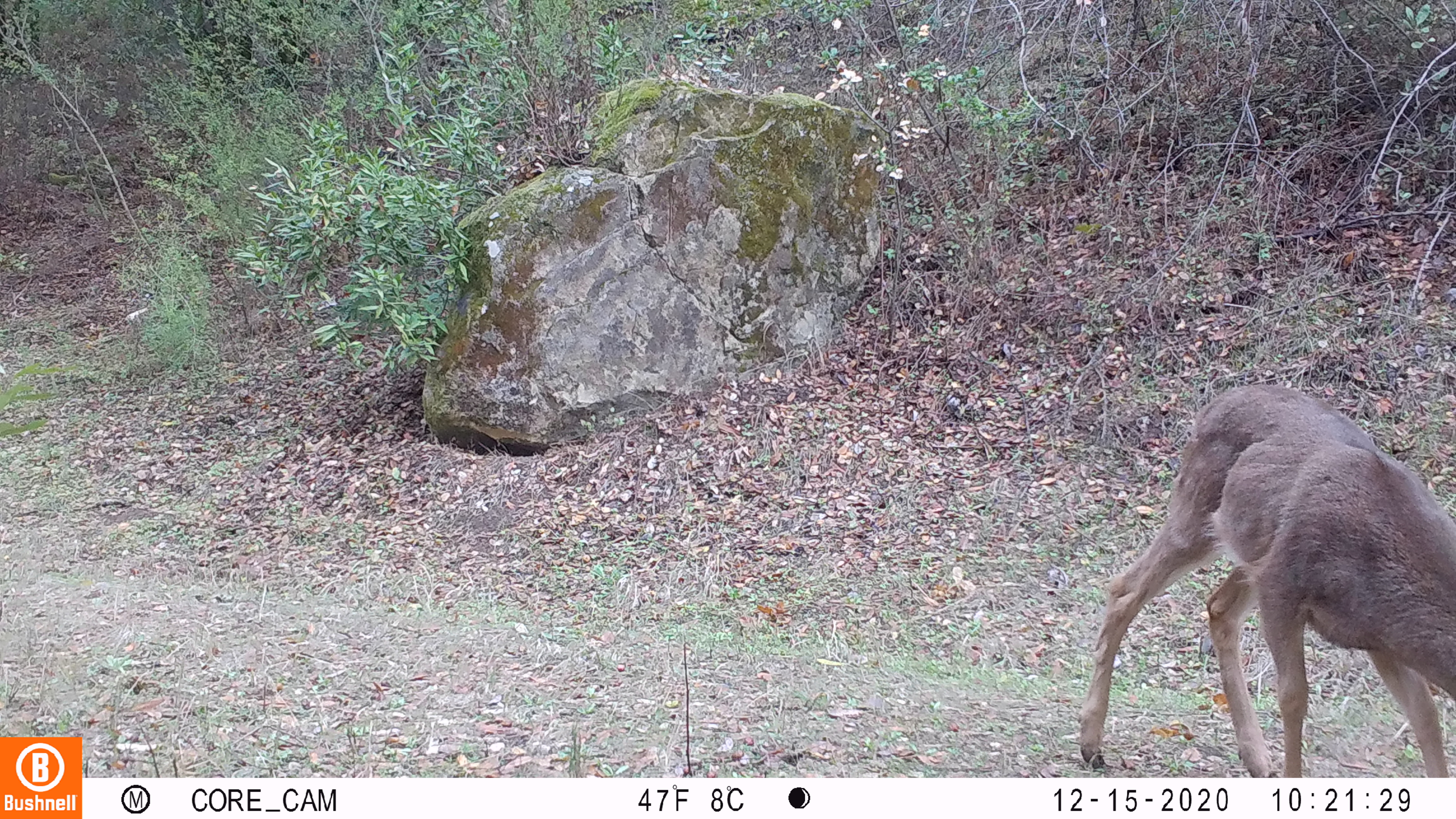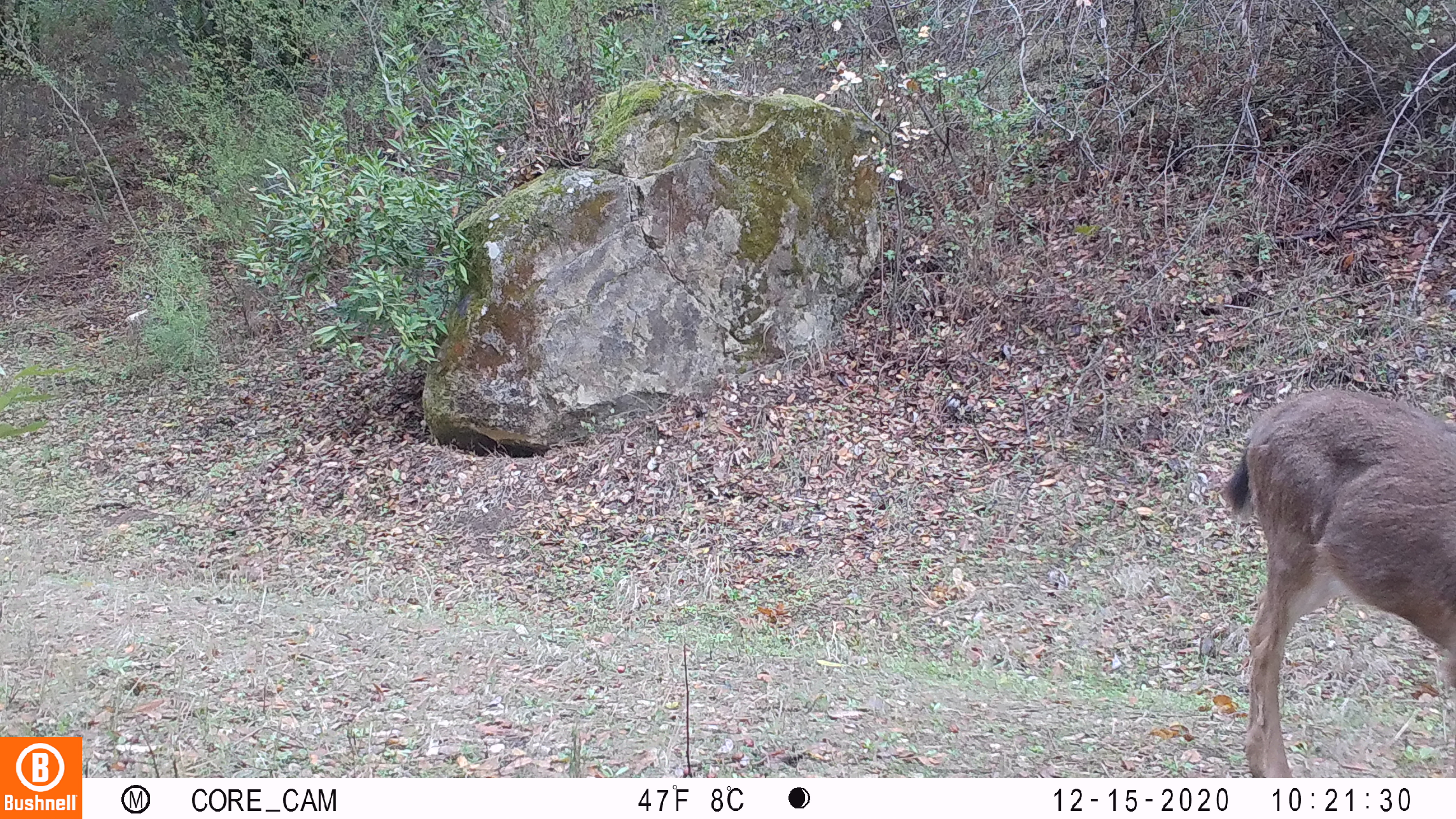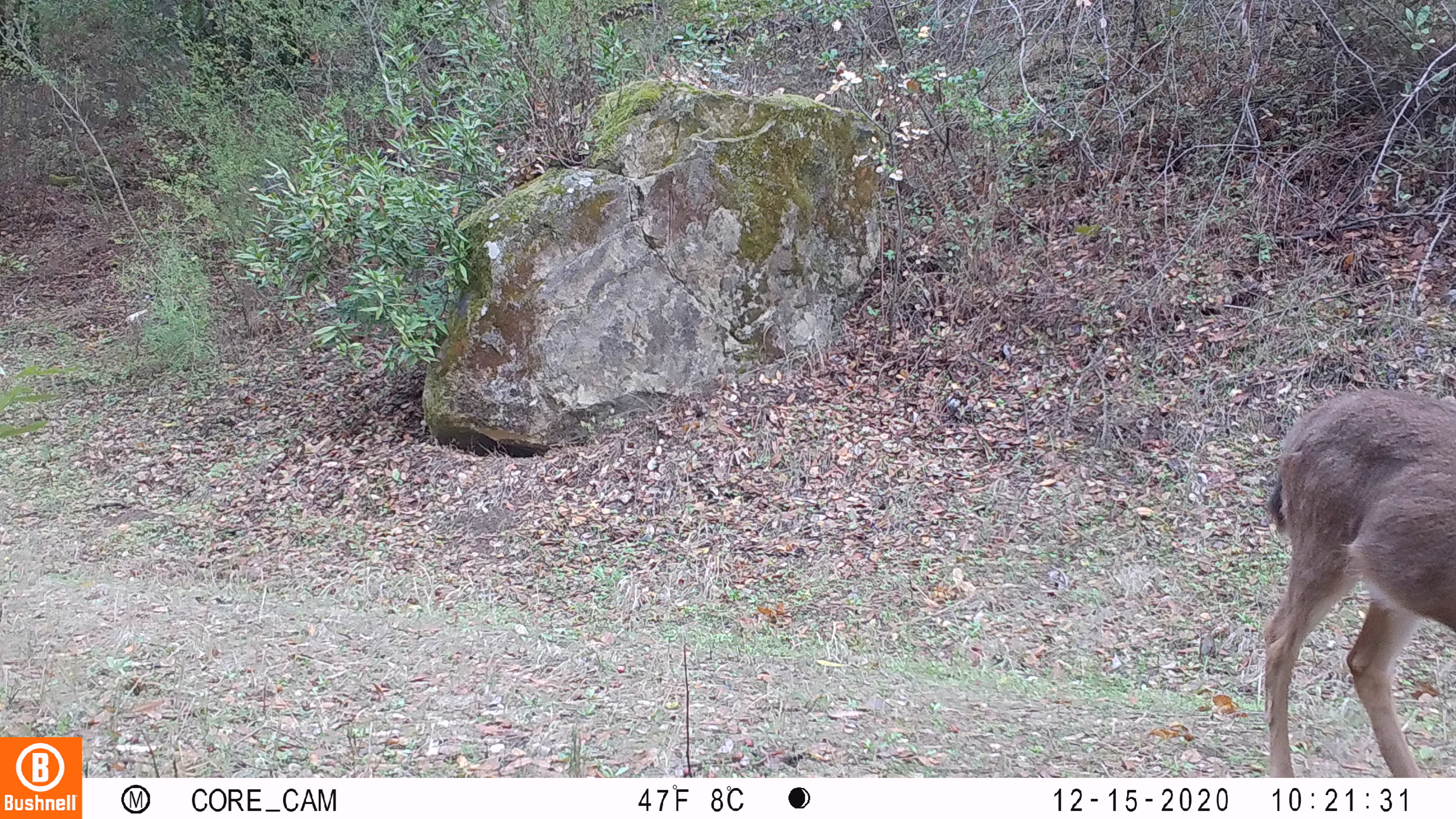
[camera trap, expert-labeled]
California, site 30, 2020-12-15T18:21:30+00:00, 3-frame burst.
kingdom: Animalia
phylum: Chordata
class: Mammalia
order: Artiodactyla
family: Cervidae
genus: Odocoileus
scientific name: Odocoileus hemionus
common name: mule deer